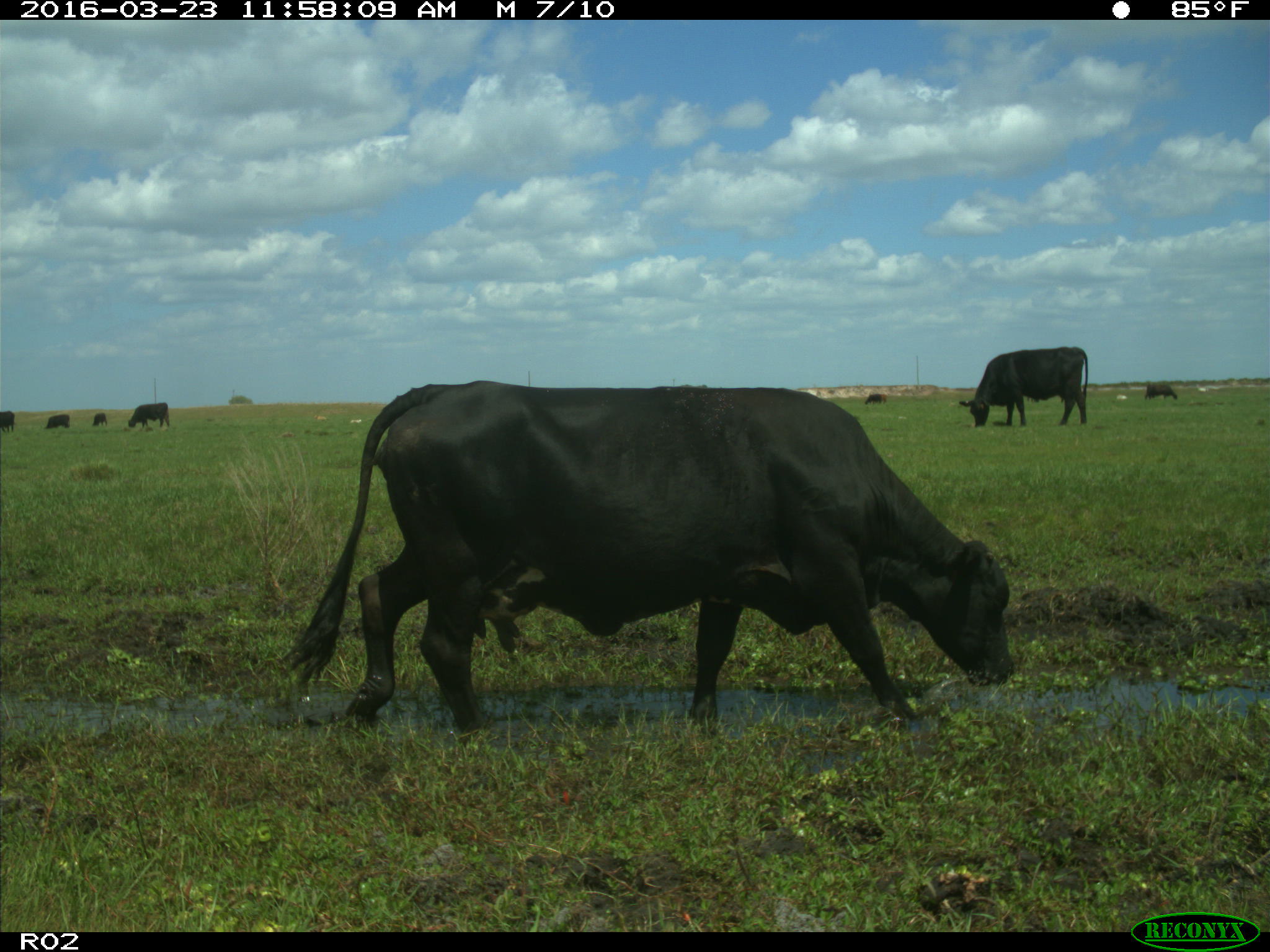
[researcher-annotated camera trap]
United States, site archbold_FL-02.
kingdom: Animalia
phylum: Chordata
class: Mammalia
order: Artiodactyla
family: Bovidae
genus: Bos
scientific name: Bos taurus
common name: domestic cow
Bos taurus (domestic cow).